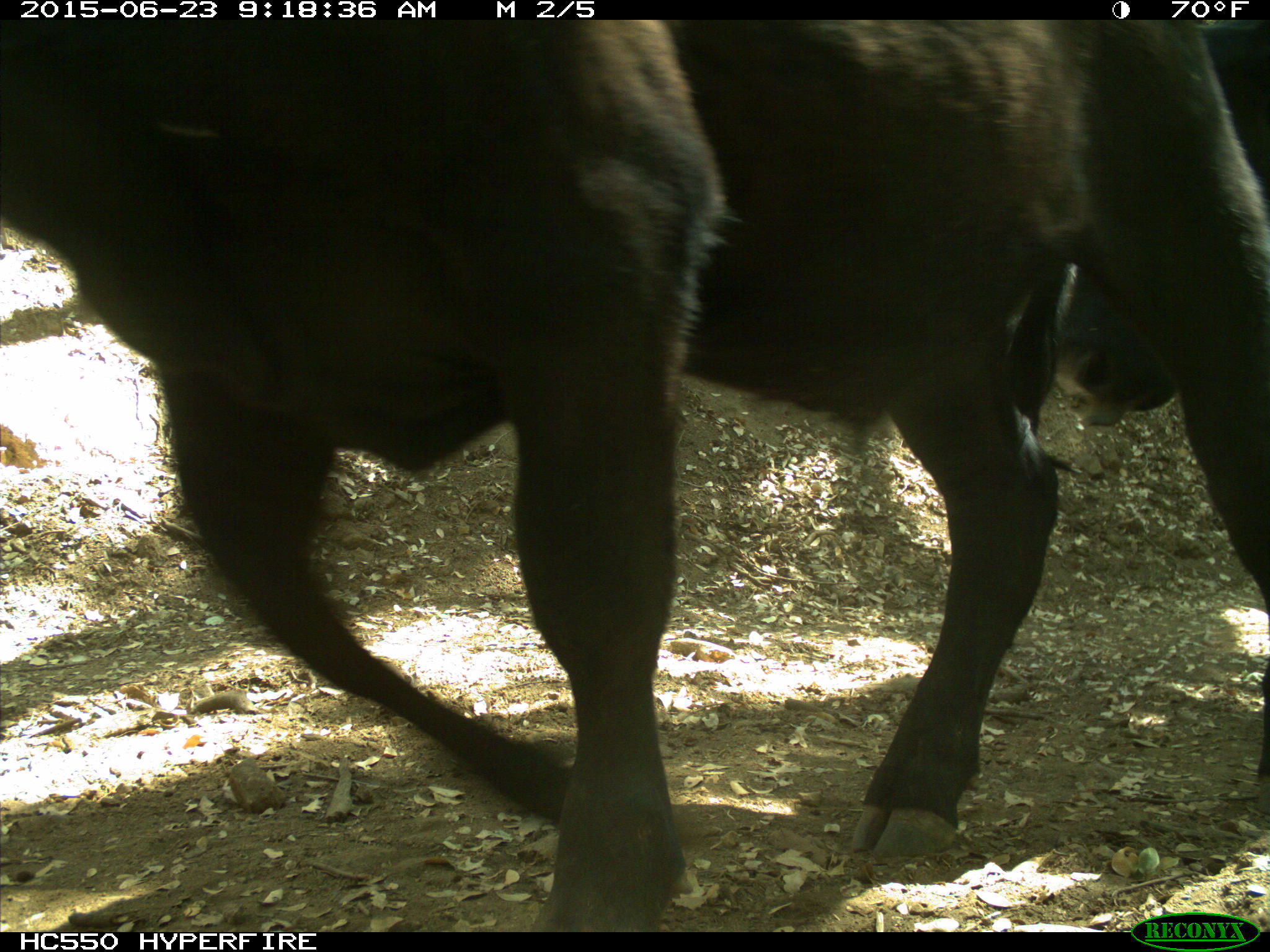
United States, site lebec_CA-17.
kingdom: Animalia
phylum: Chordata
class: Mammalia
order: Artiodactyla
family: Bovidae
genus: Bos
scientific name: Bos taurus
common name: domestic cow